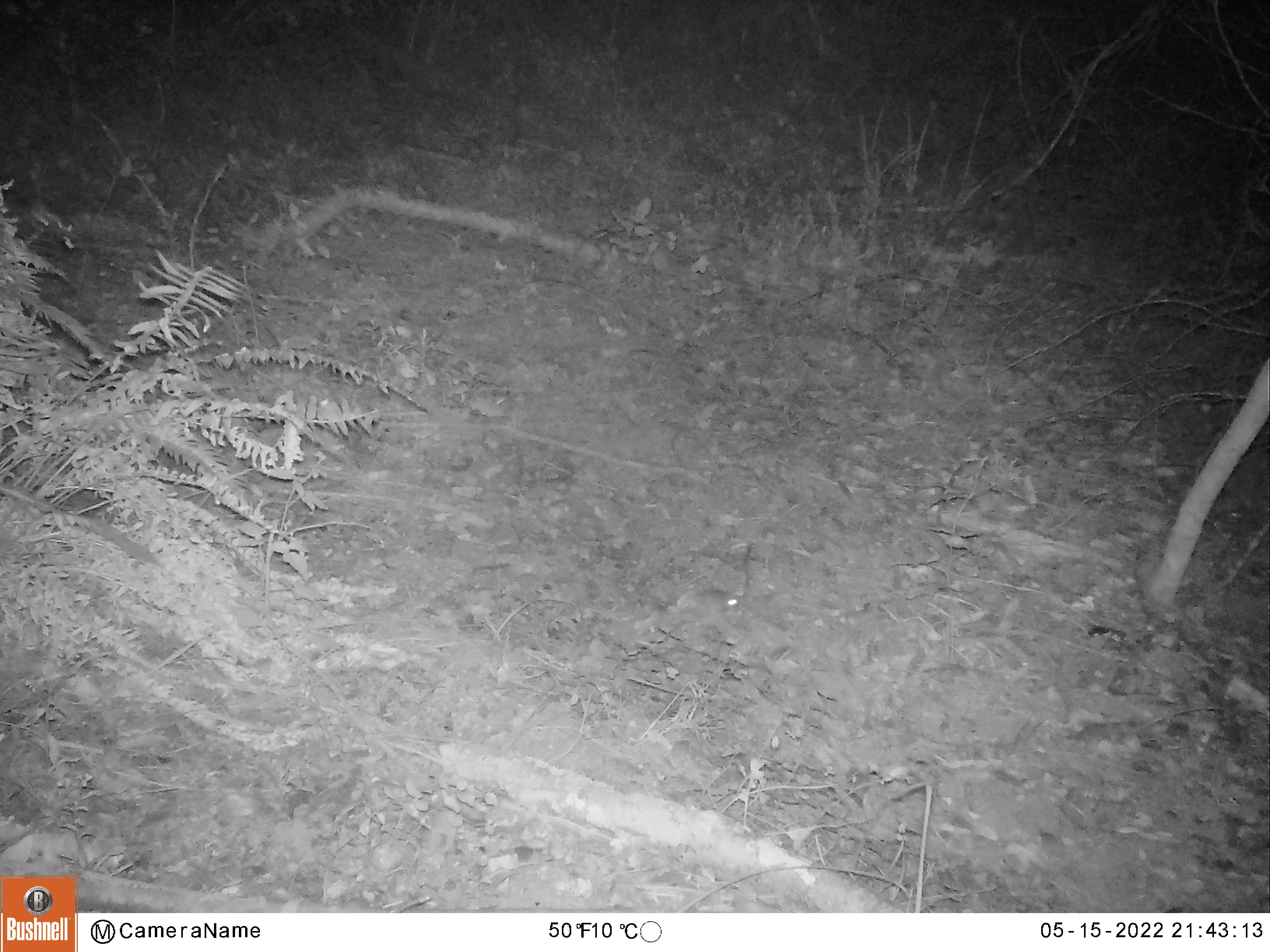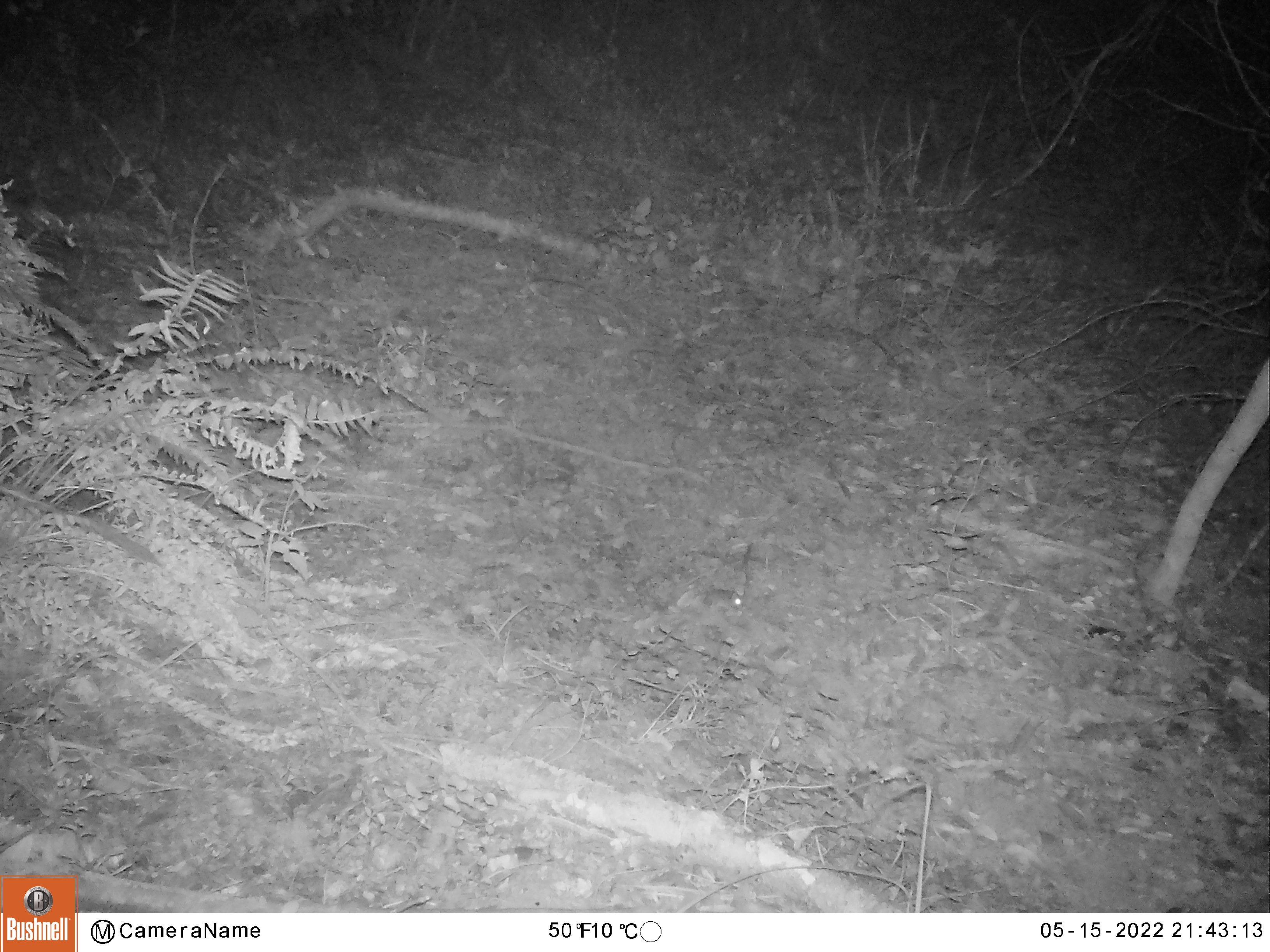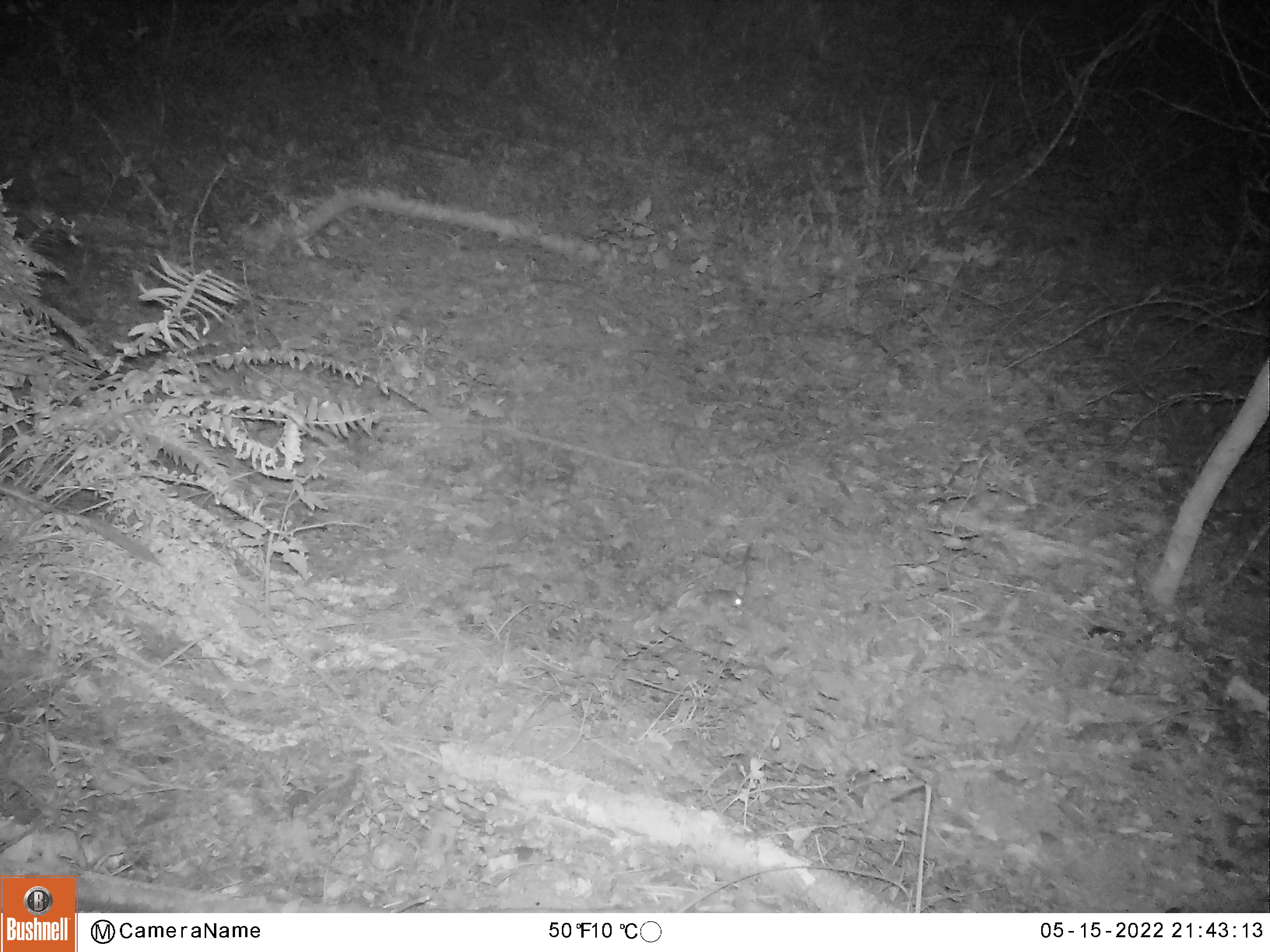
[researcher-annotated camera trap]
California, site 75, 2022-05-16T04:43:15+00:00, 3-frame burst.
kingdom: Animalia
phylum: Chordata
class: Mammalia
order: Rodentia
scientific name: Rodentia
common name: mouse or rat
Mouse or rat (Rodentia).